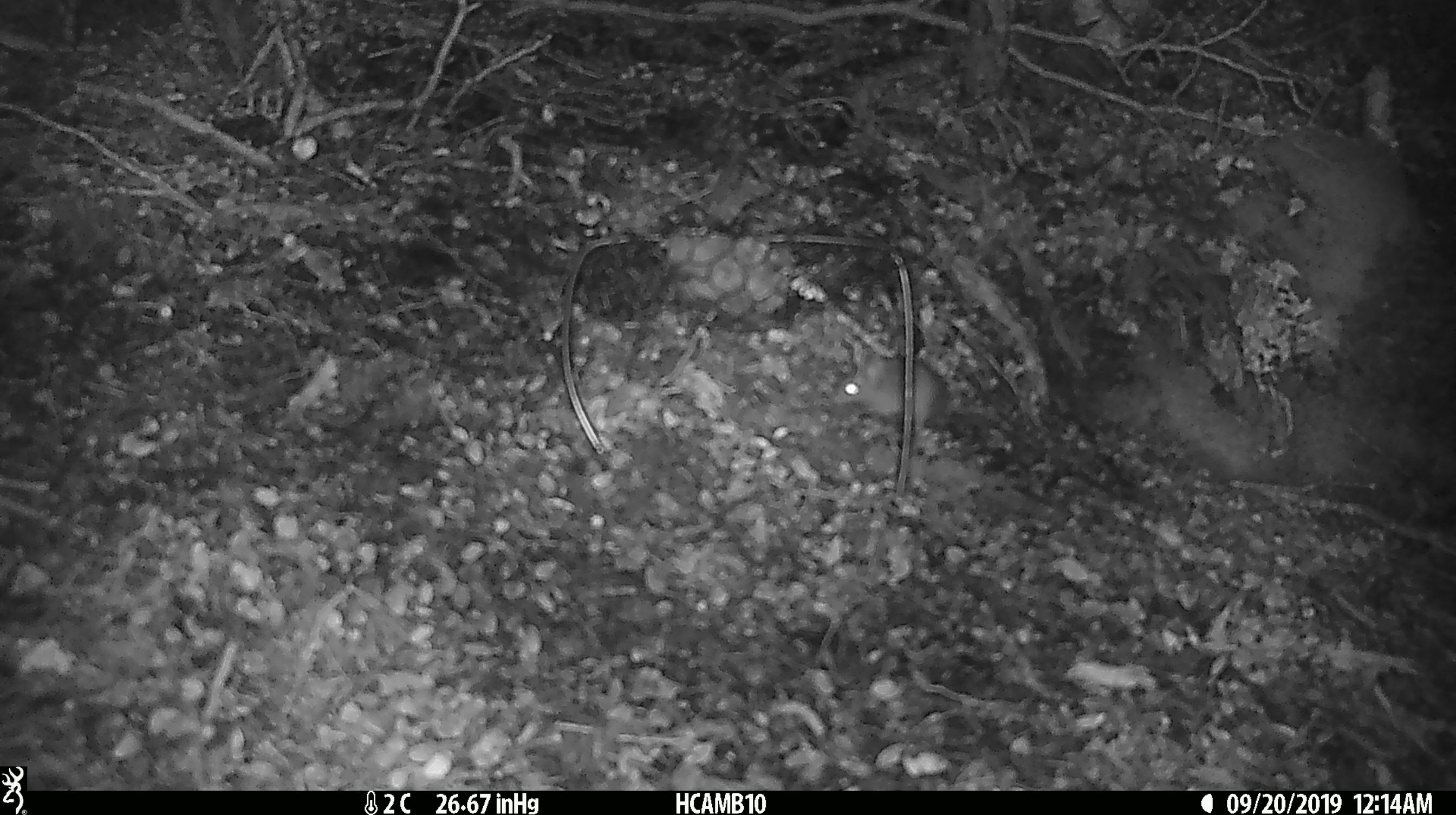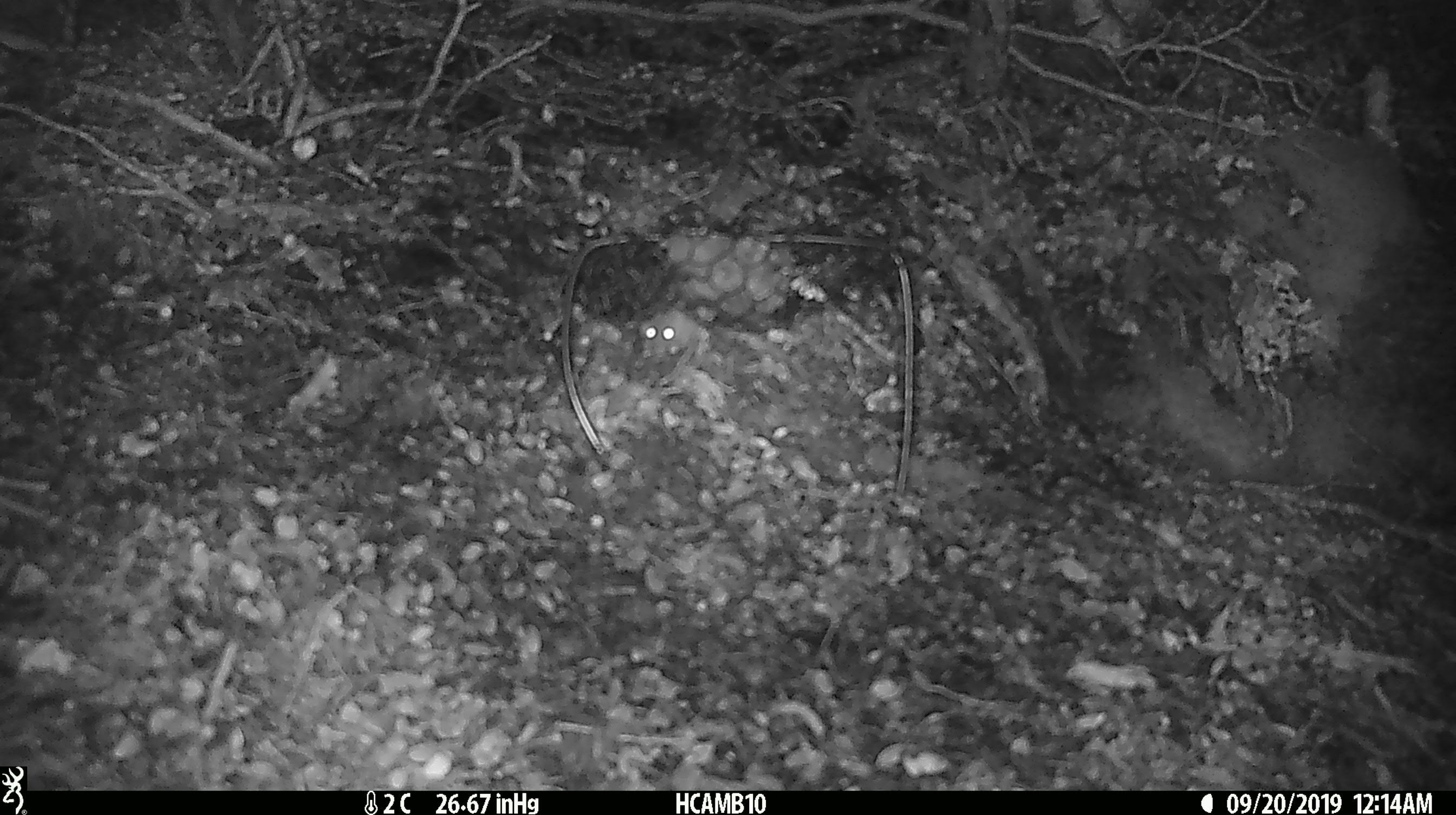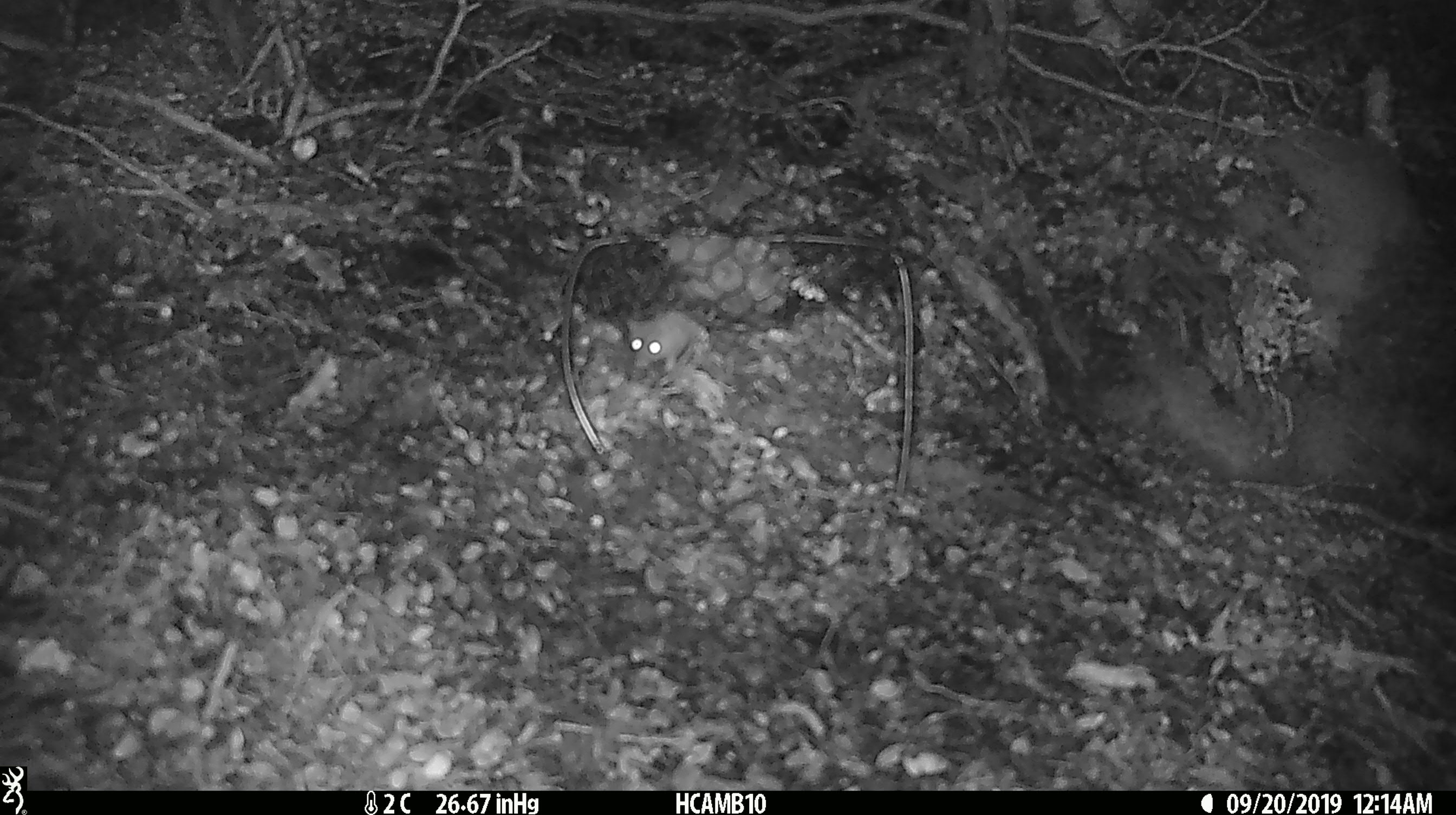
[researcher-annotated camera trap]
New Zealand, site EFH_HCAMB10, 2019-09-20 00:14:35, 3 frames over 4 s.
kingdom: Animalia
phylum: Chordata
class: Mammalia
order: Rodentia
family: Muridae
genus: Mus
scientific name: Mus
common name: mouse